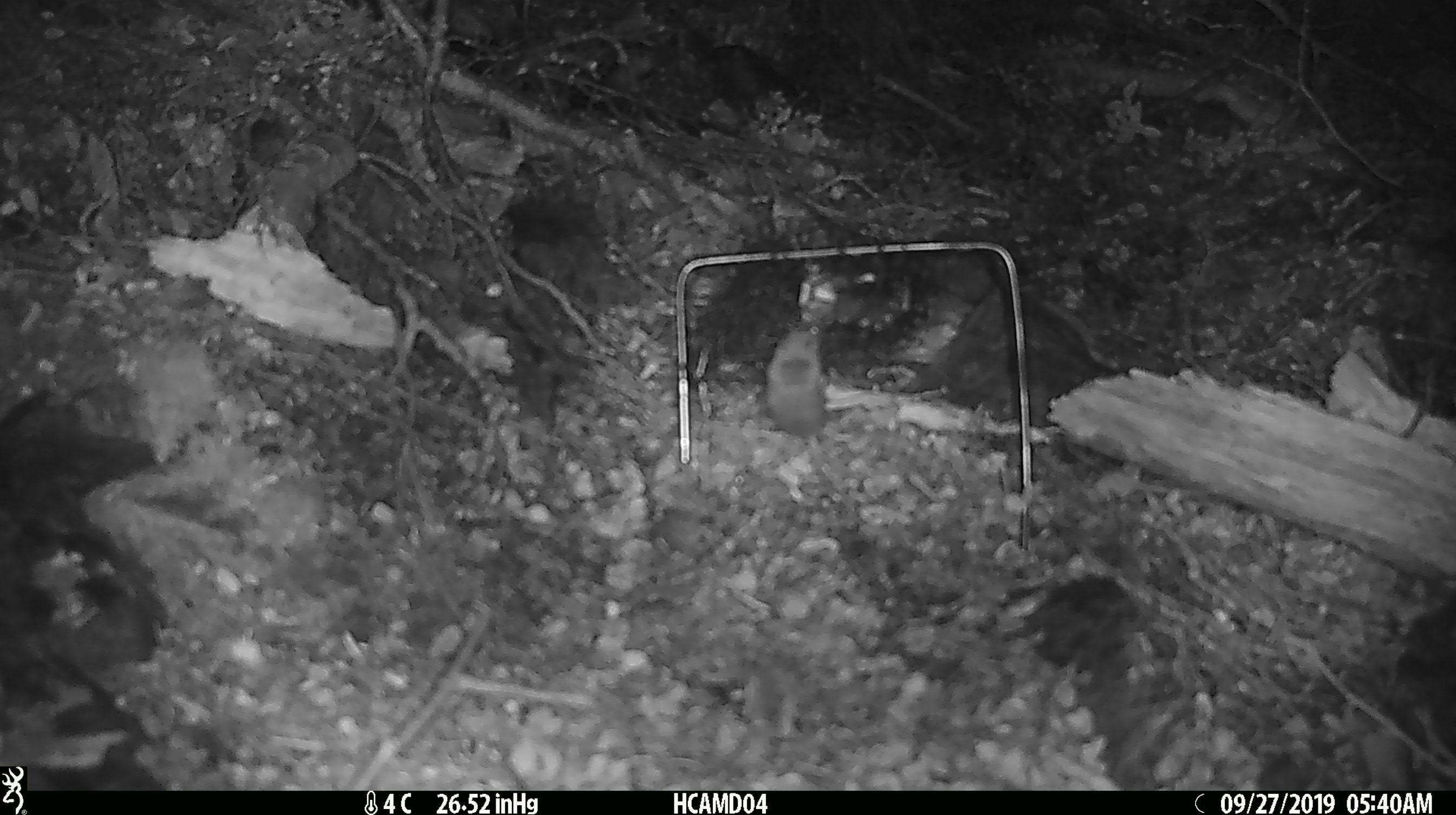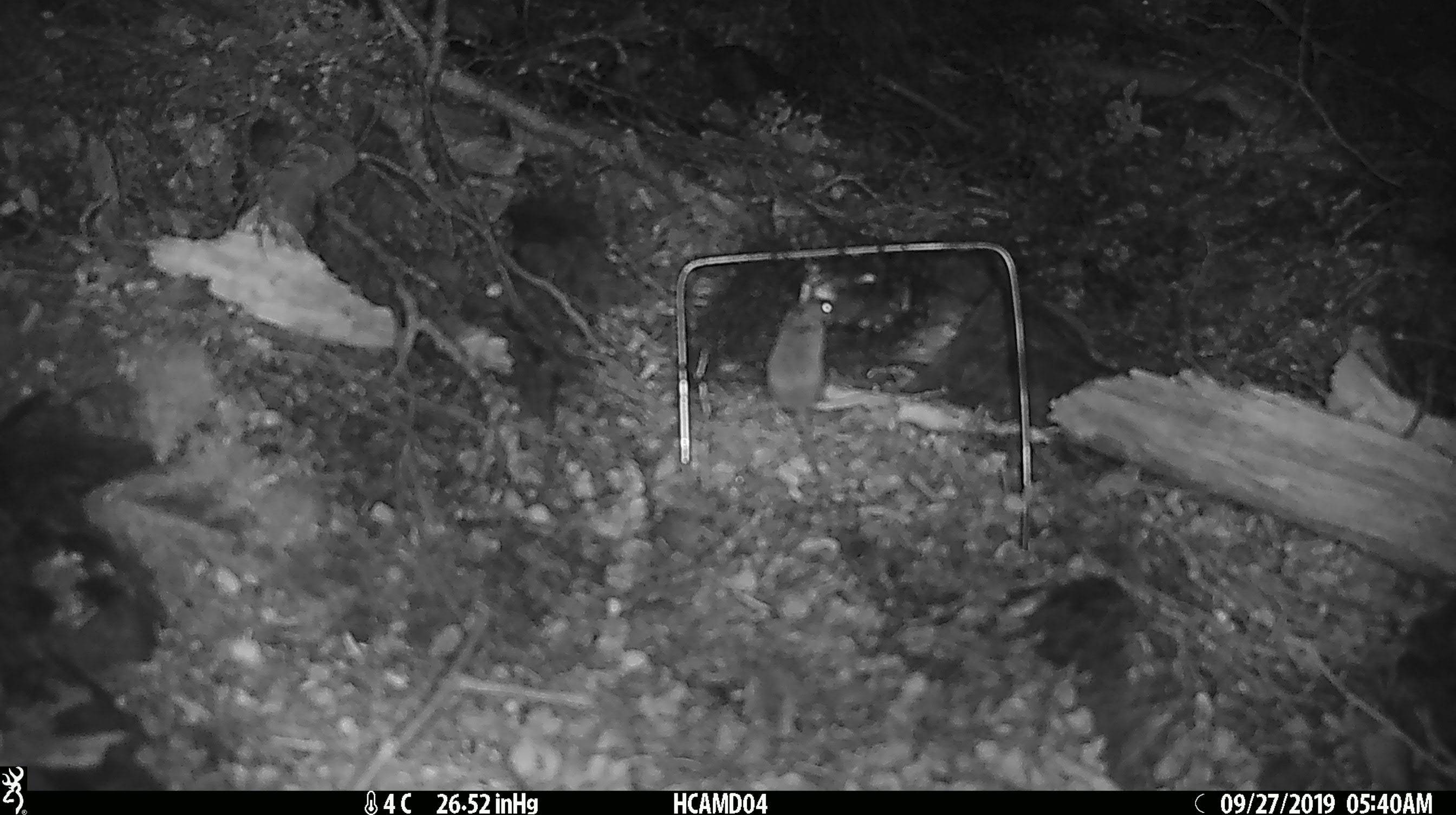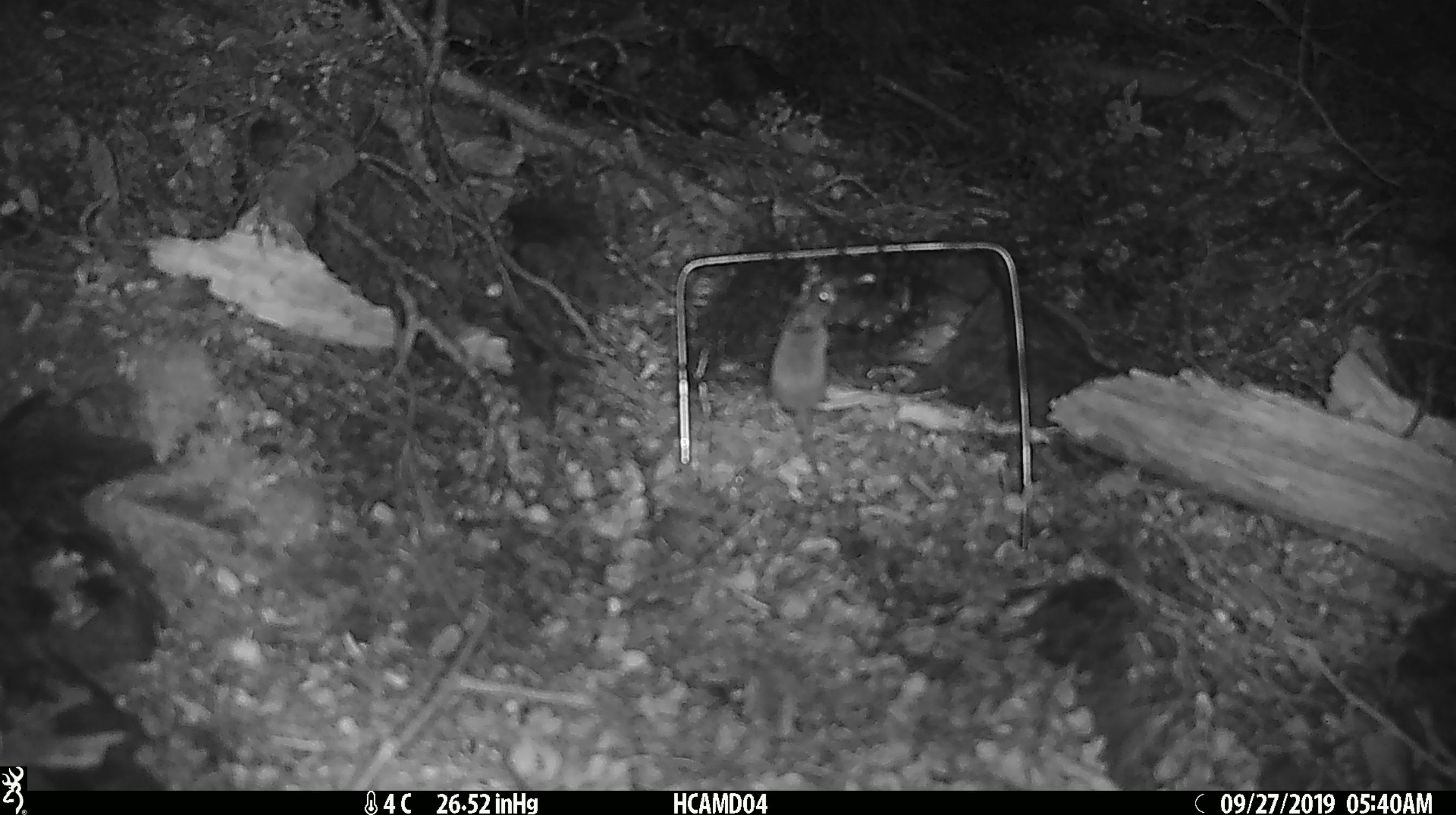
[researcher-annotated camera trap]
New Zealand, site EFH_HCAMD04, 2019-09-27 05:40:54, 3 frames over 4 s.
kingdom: Animalia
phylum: Chordata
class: Mammalia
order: Rodentia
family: Muridae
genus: Mus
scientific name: Mus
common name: mouse